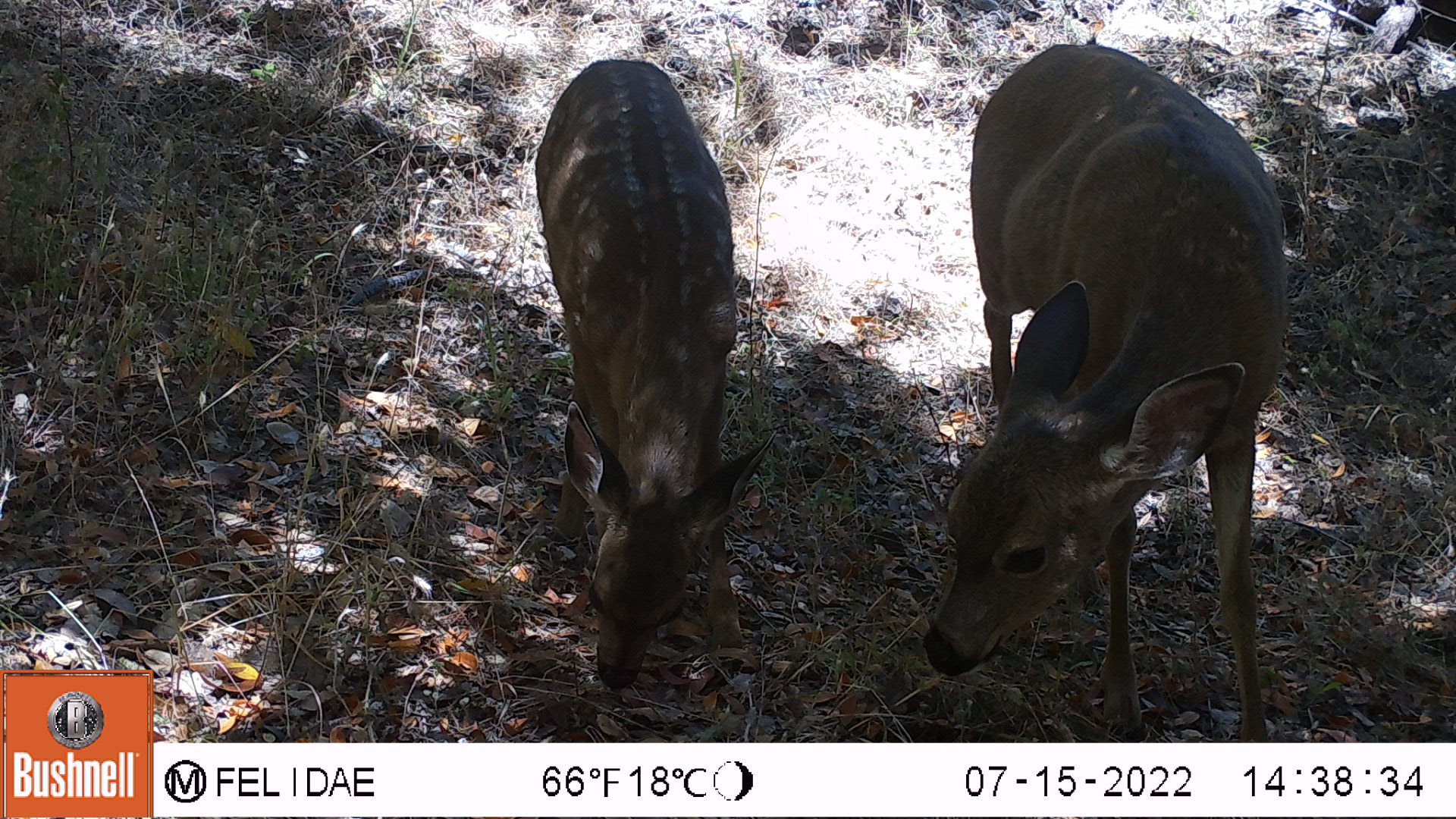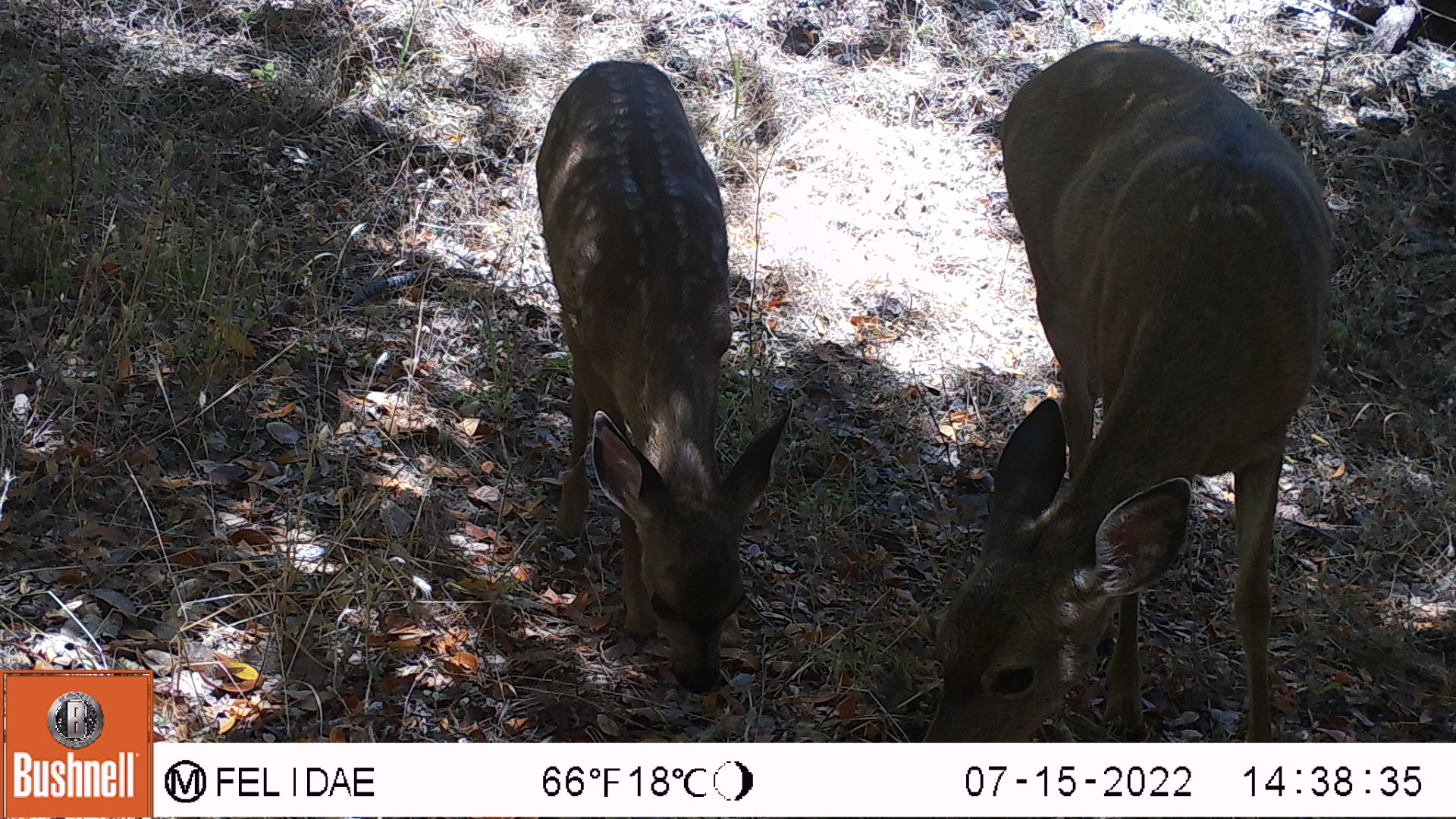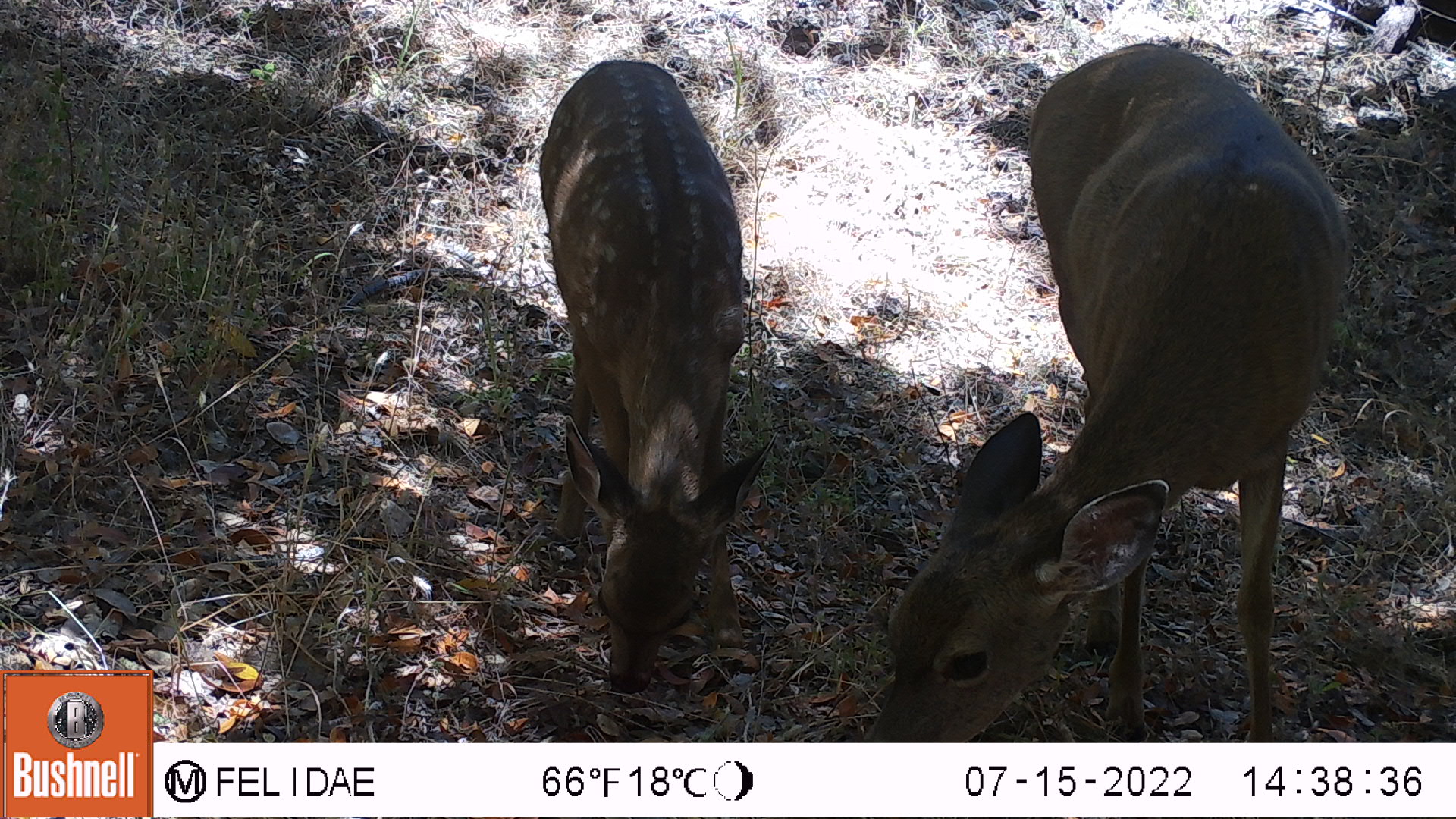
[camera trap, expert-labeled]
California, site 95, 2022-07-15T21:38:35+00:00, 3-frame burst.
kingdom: Animalia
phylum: Chordata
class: Mammalia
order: Artiodactyla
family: Cervidae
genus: Odocoileus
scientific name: Odocoileus hemionus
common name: mule deer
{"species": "mule deer (Odocoileus hemionus)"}